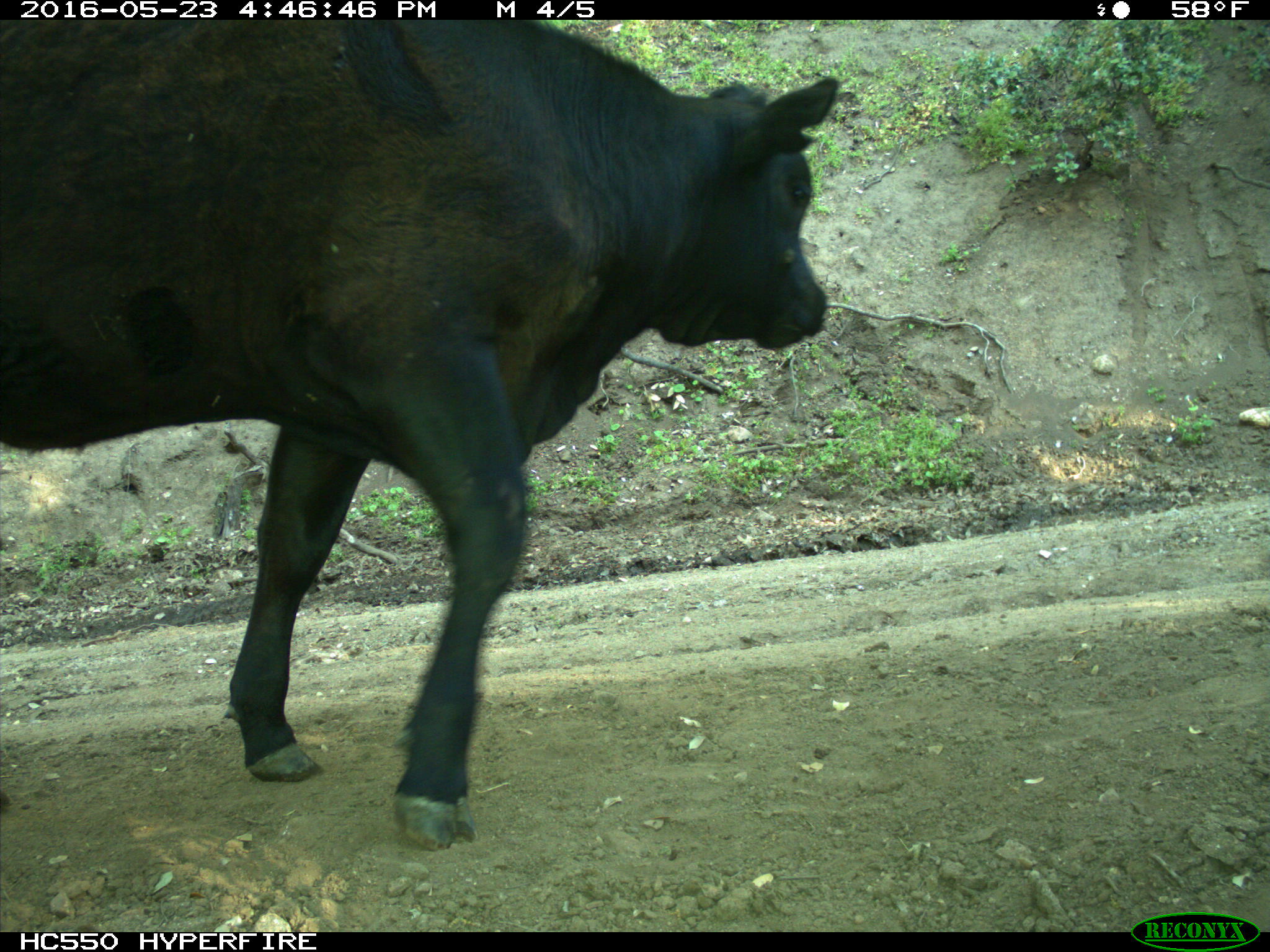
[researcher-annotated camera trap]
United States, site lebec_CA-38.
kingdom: Animalia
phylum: Chordata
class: Mammalia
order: Artiodactyla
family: Bovidae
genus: Bos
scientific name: Bos taurus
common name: domestic cow